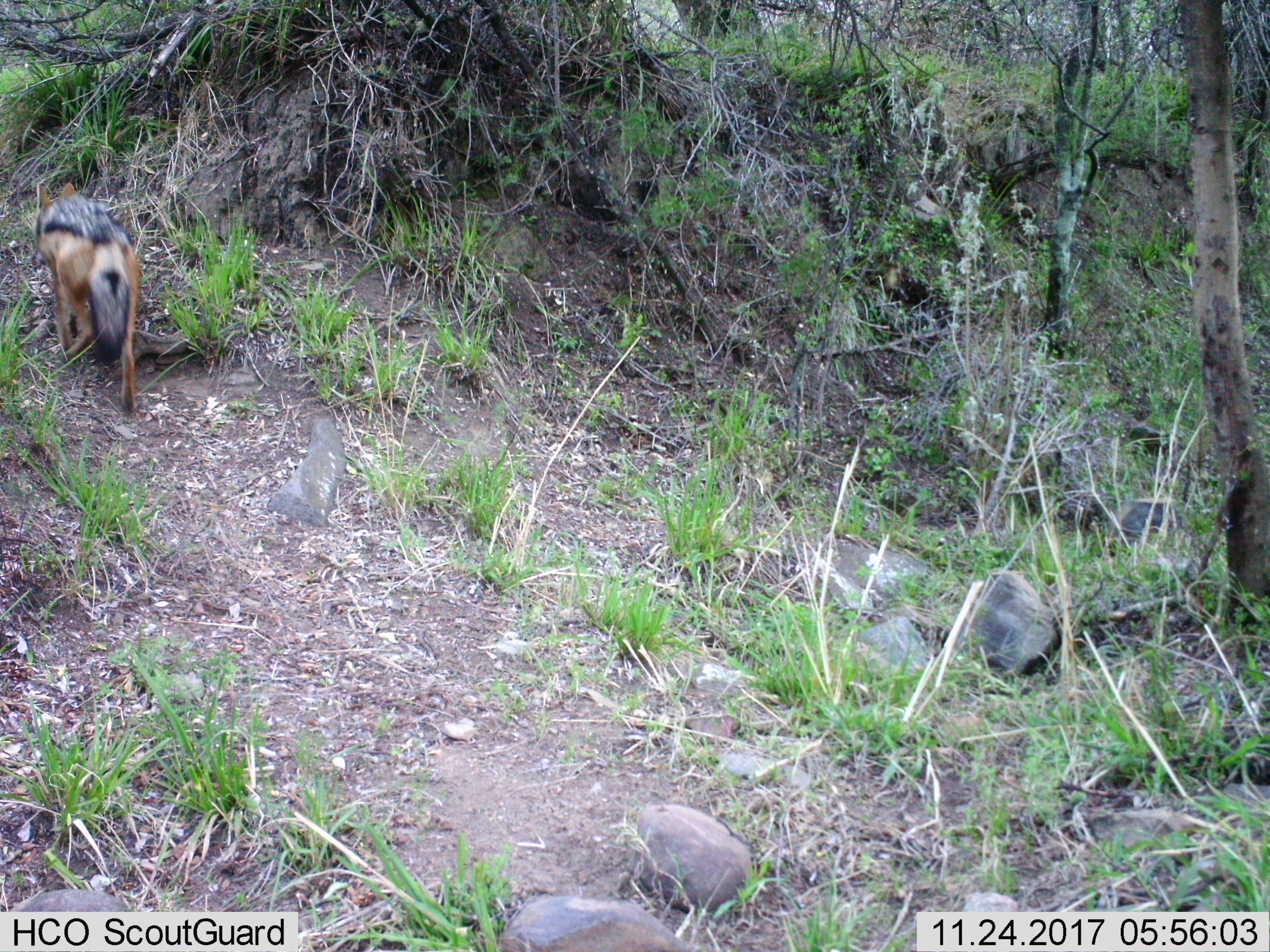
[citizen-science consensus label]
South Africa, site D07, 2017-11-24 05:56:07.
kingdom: Animalia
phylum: Chordata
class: Mammalia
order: Carnivora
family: Canidae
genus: Lupulella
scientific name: Lupulella mesomelas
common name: black-backed jackal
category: jackalblackbacked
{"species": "jackalblackbacked (black-backed jackal) (Lupulella mesomelas)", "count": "1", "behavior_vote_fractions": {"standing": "25%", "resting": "0%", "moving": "100%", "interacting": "12%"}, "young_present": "0%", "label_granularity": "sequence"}